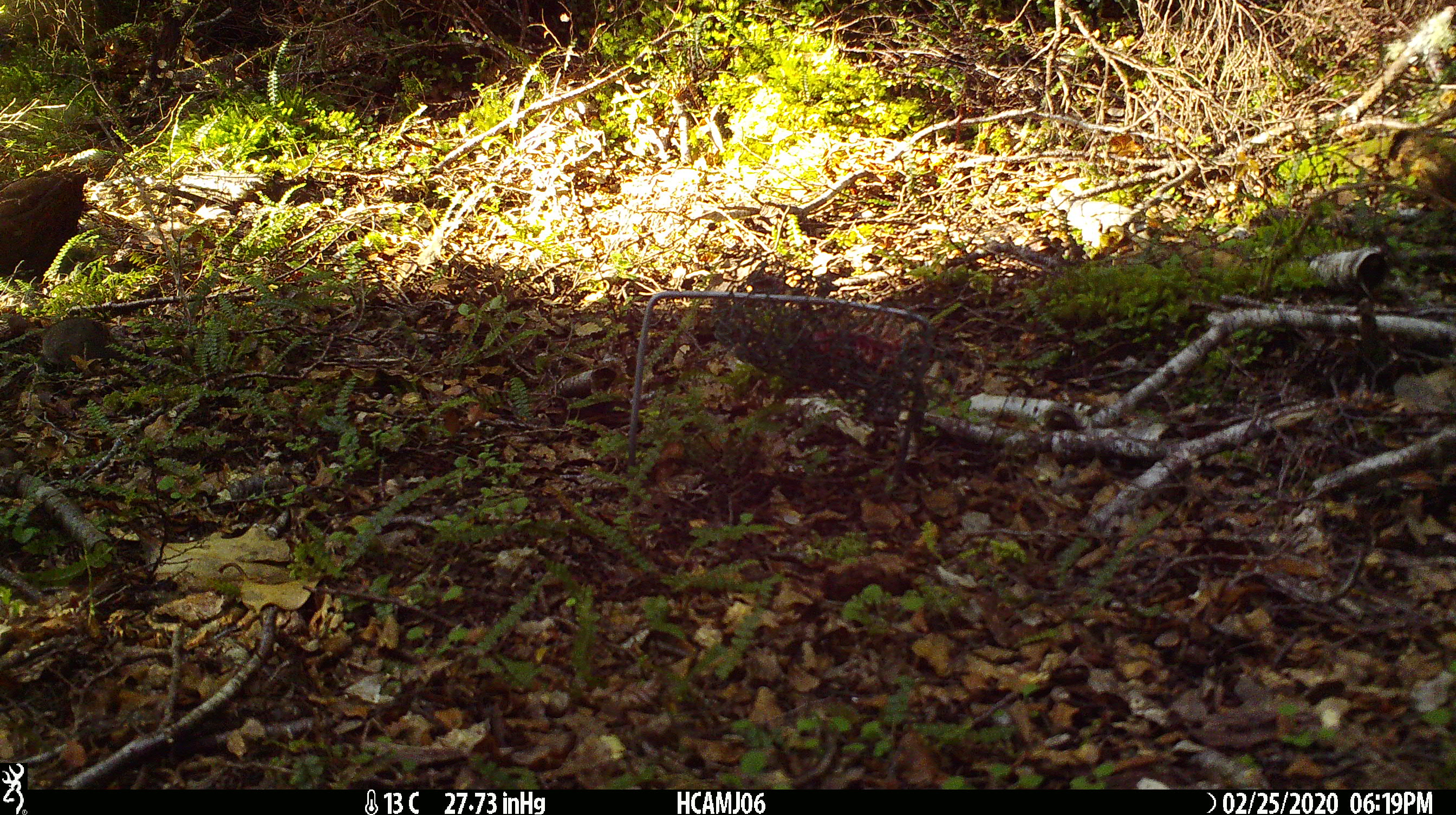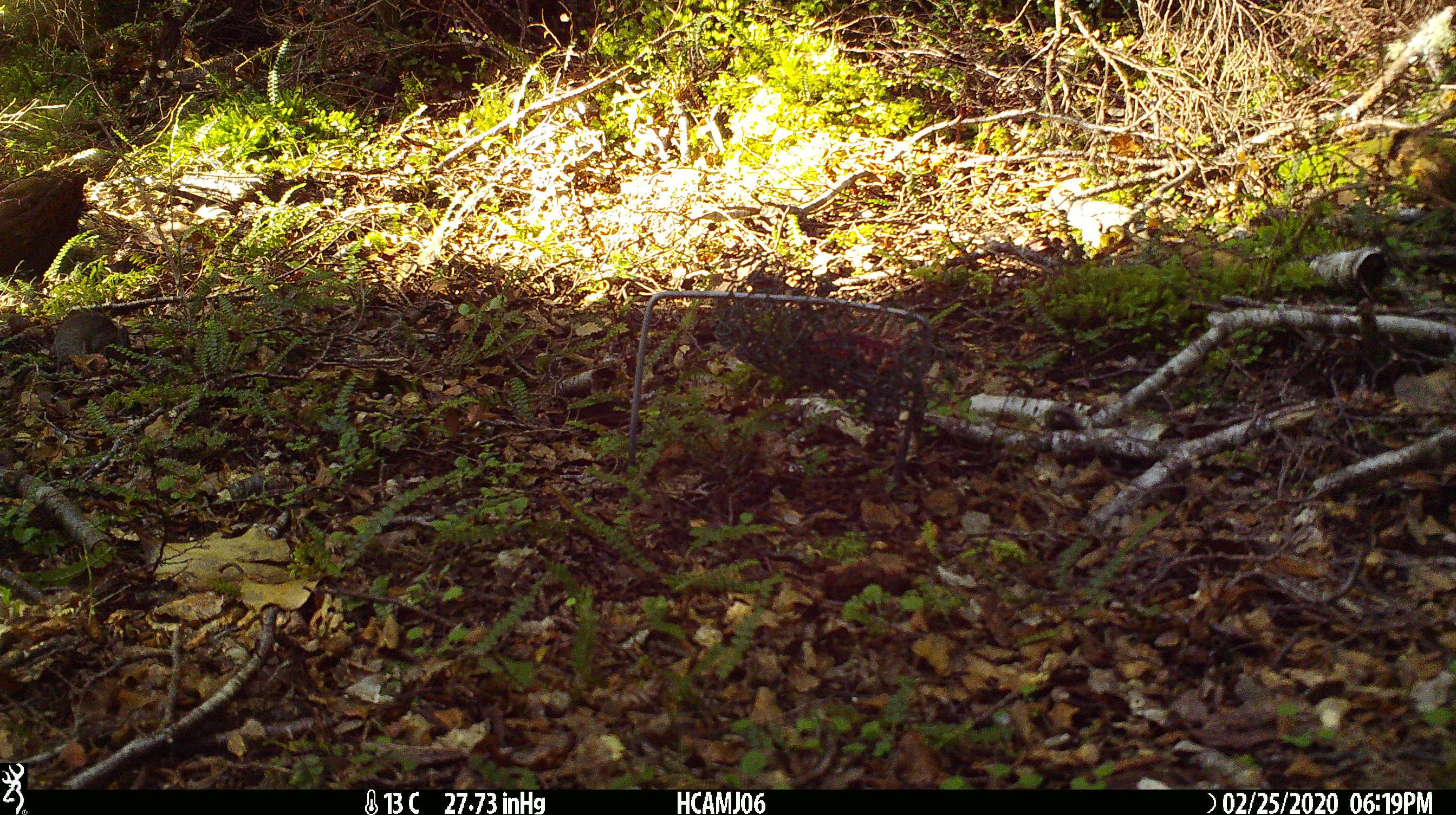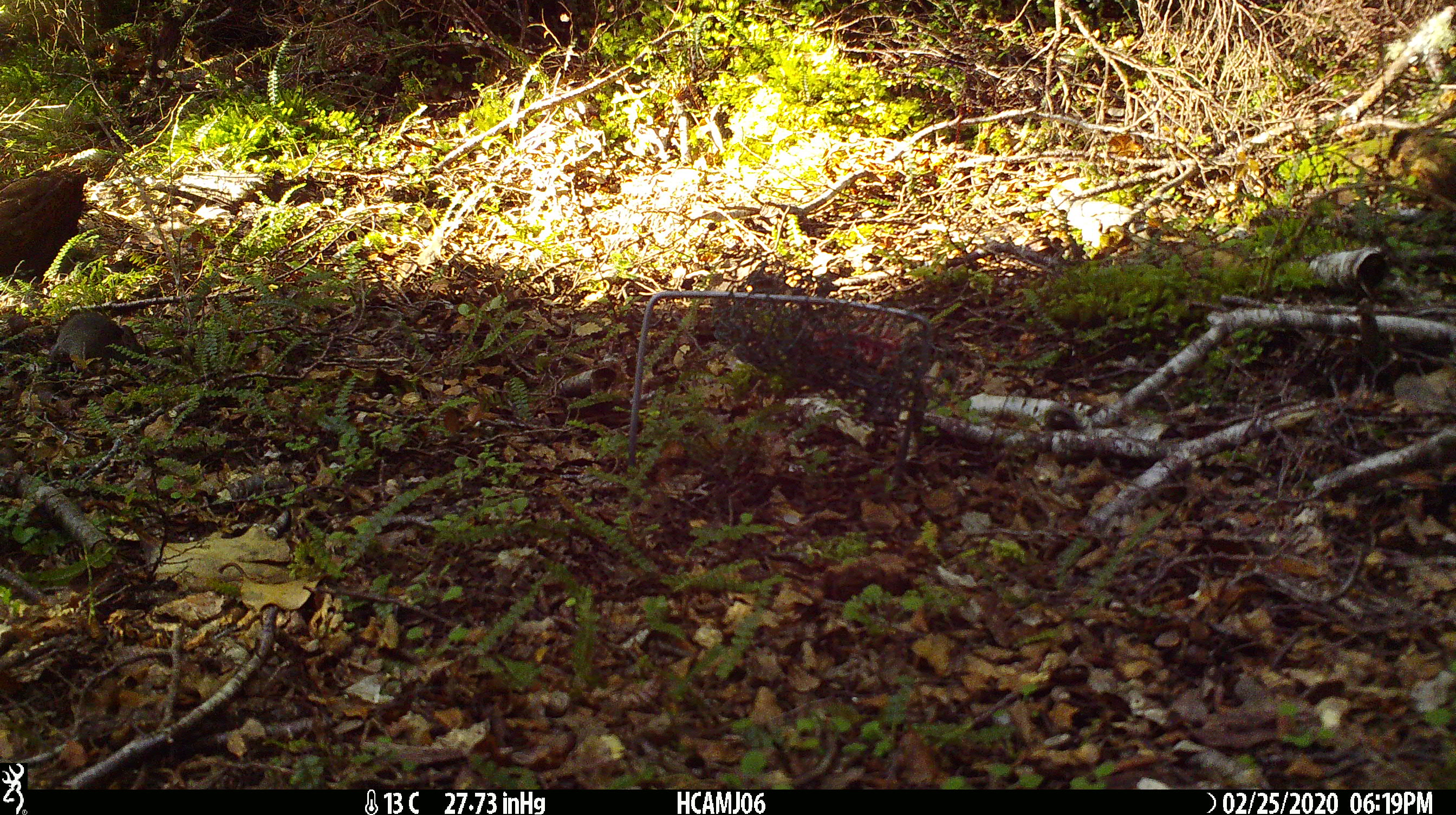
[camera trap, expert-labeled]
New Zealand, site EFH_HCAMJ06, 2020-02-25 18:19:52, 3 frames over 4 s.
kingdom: Animalia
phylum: Chordata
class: Mammalia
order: Rodentia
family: Muridae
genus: Mus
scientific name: Mus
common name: mouse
Mouse (Mus).